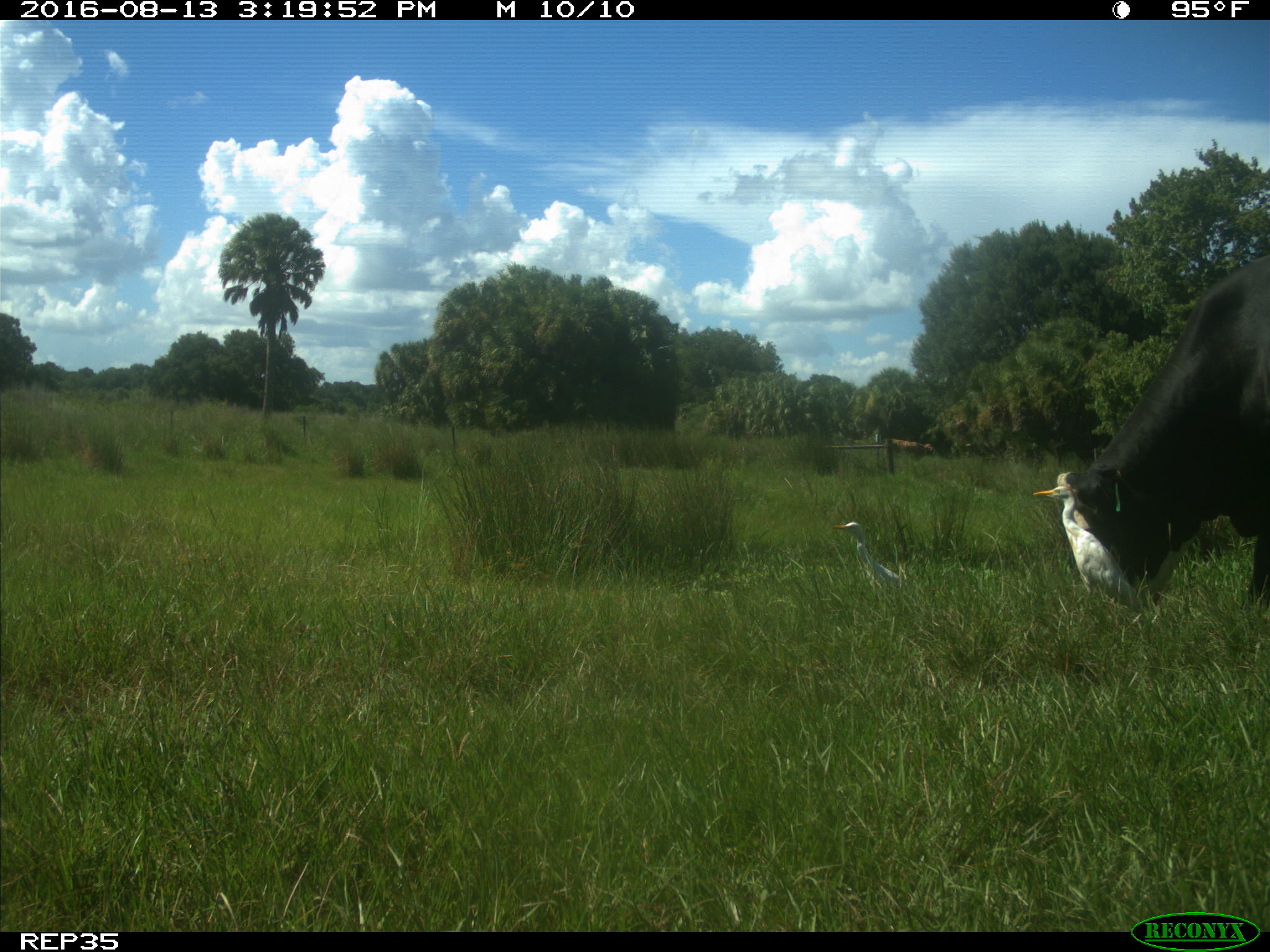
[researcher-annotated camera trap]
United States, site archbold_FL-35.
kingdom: Animalia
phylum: Chordata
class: Mammalia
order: Artiodactyla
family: Bovidae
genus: Bos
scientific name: Bos taurus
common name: domestic cow